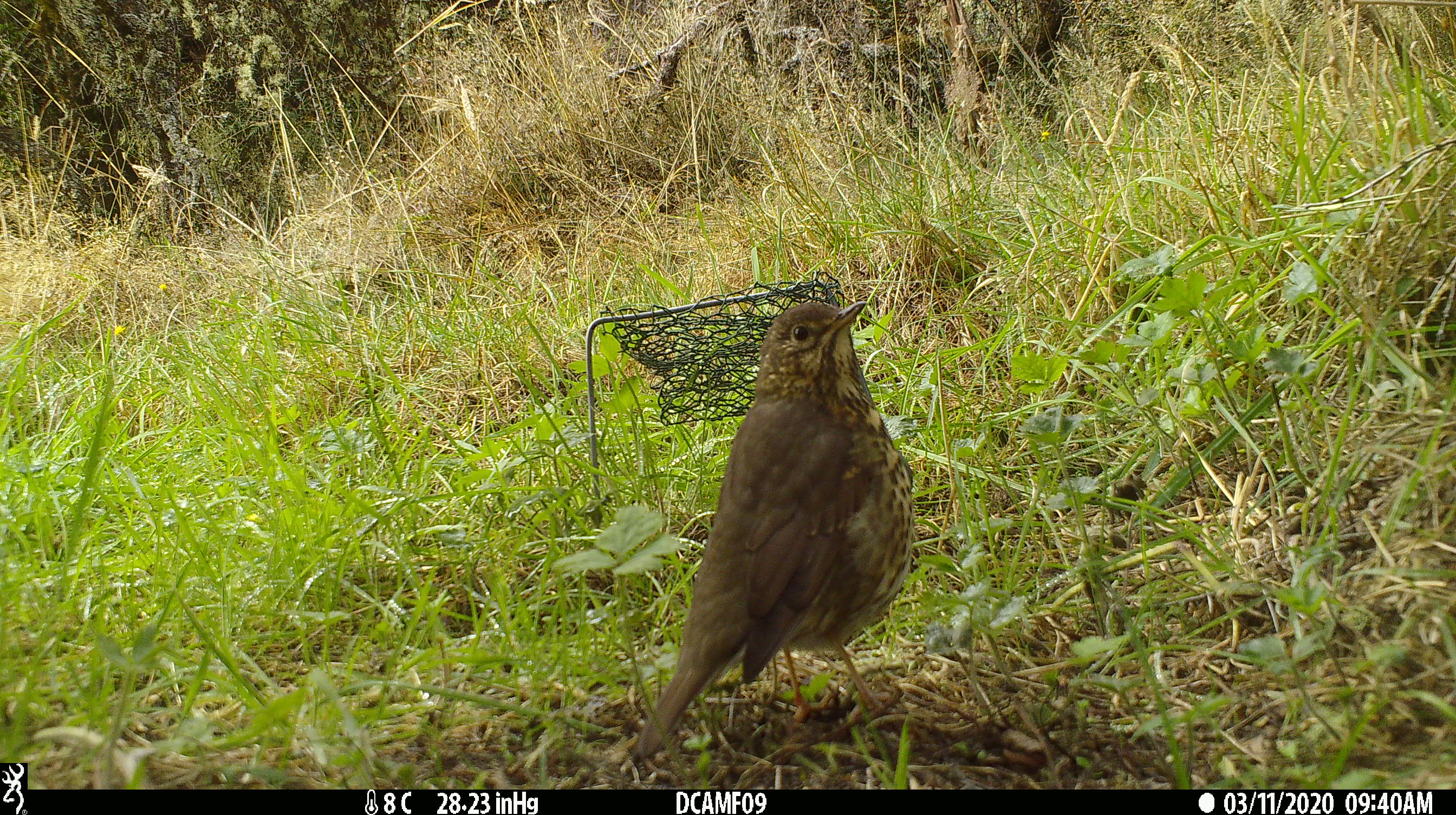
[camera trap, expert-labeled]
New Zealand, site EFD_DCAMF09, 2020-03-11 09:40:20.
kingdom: Animalia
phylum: Chordata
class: Aves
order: Passeriformes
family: Turdidae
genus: Turdus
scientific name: Turdus philomelos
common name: song thrush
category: thrush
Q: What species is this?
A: Thrush (song thrush) (Turdus philomelos).